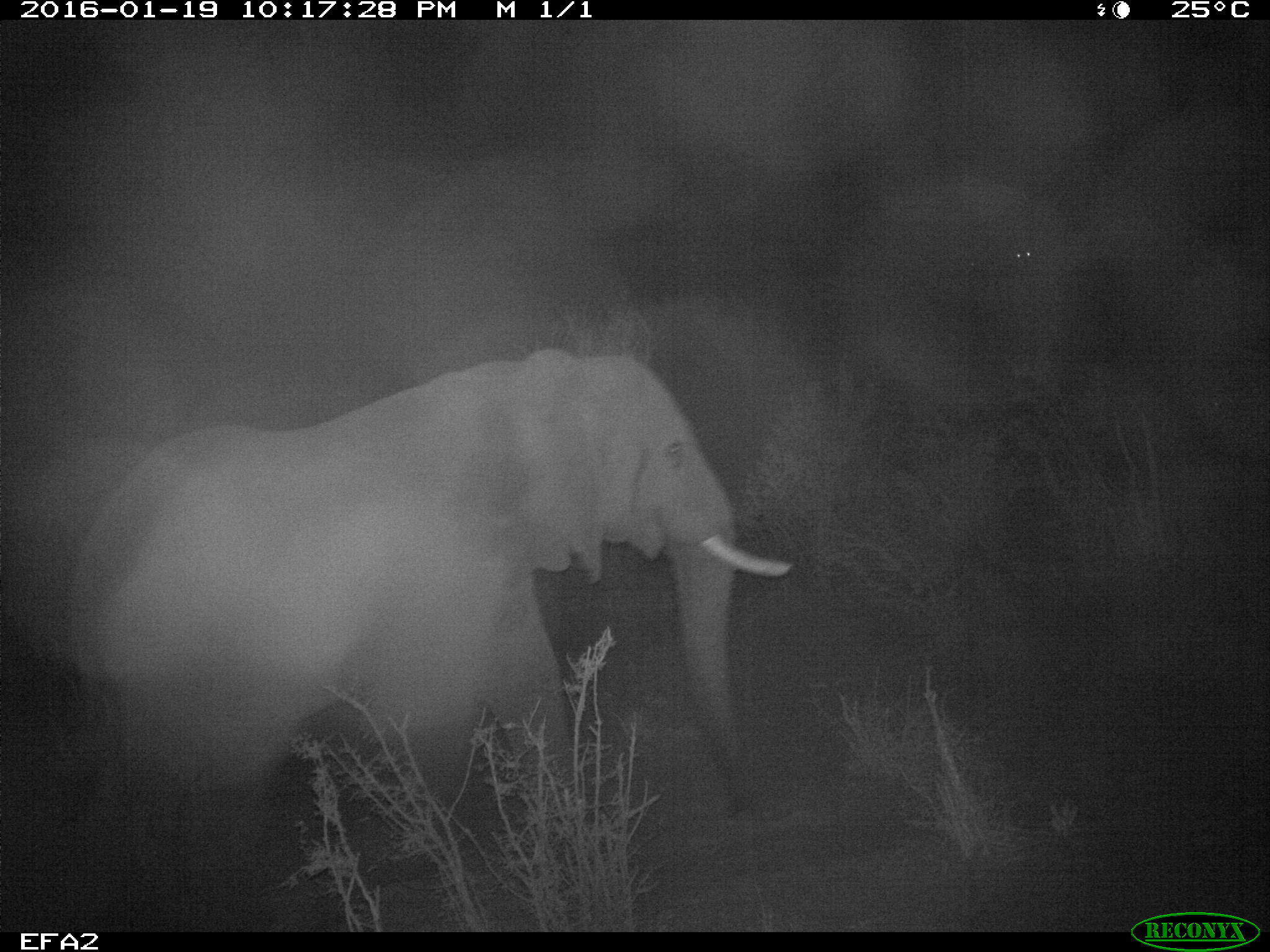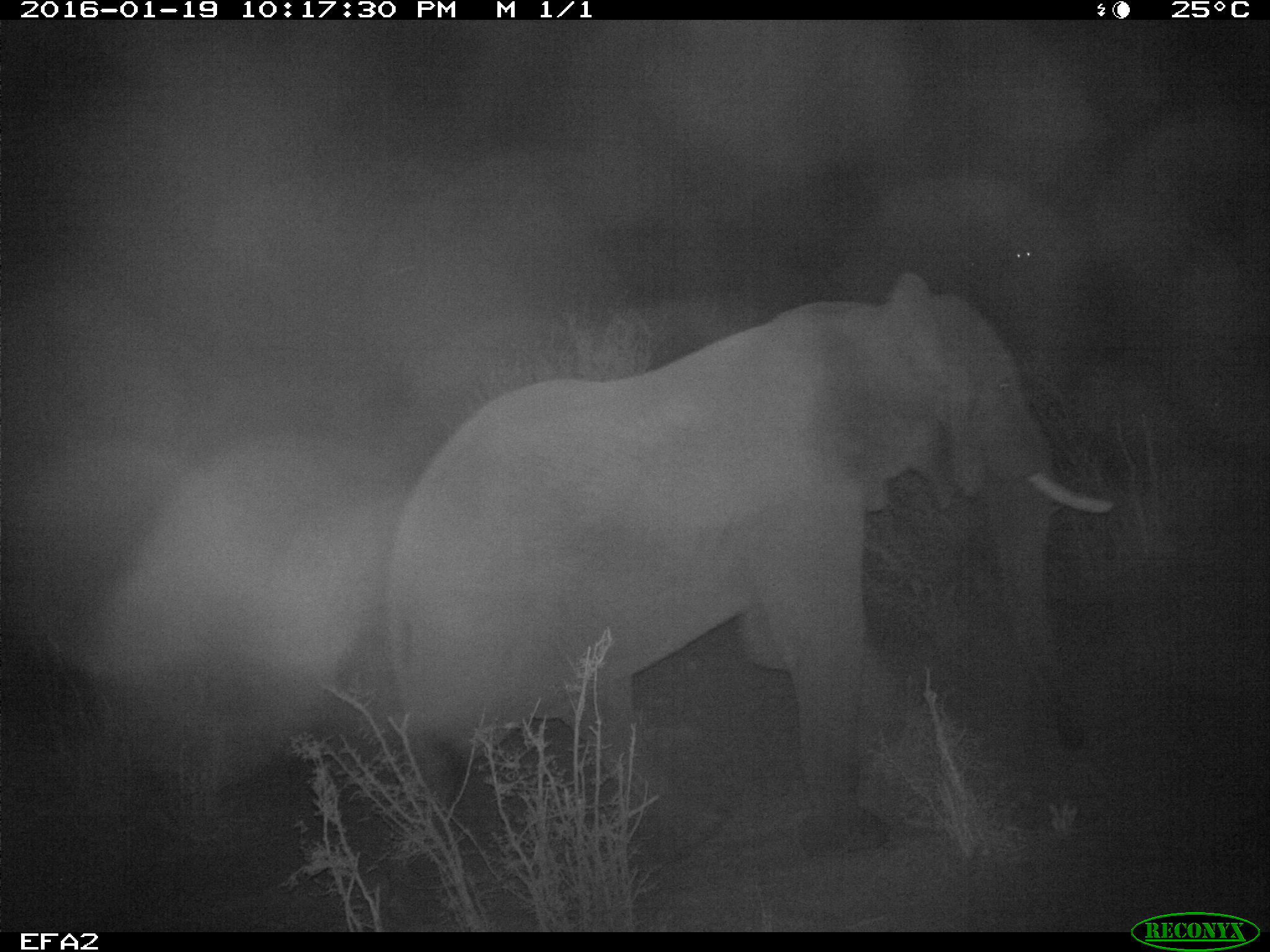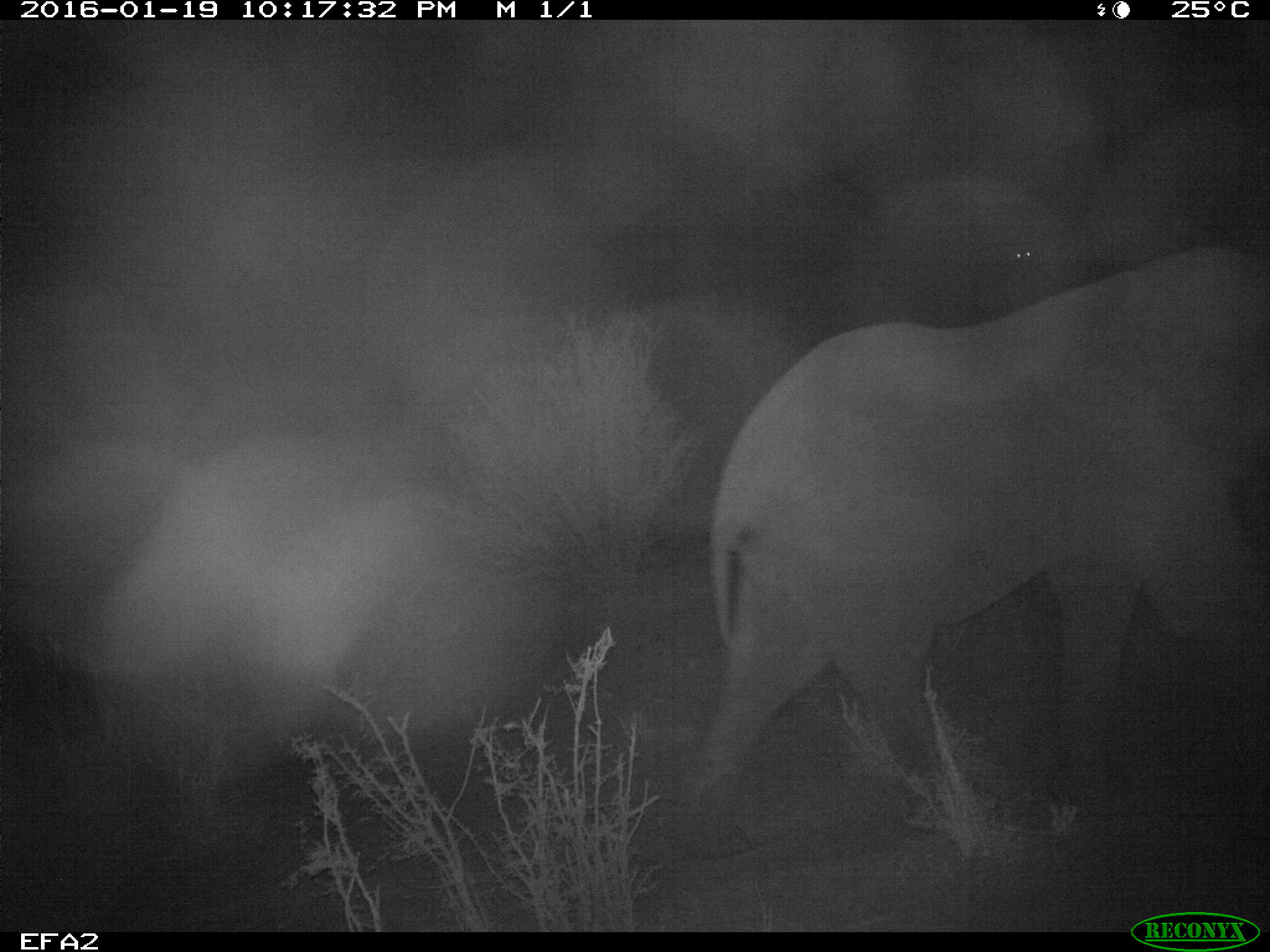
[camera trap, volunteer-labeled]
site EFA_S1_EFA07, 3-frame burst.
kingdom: Animalia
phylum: Chordata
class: Mammalia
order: Proboscidea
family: Elephantidae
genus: Loxodonta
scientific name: Loxodonta africana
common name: african bush elephant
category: elephant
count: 1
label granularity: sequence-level